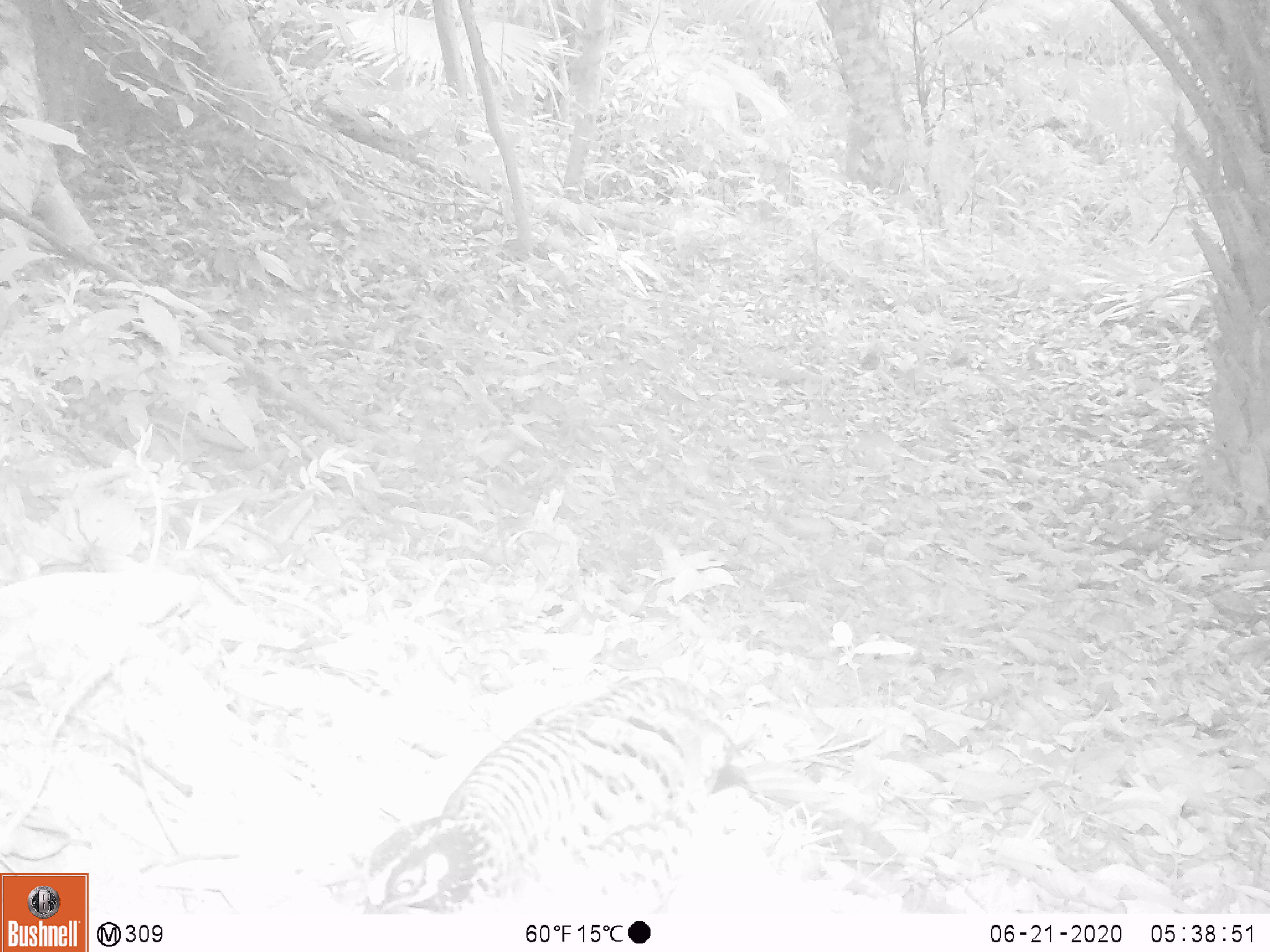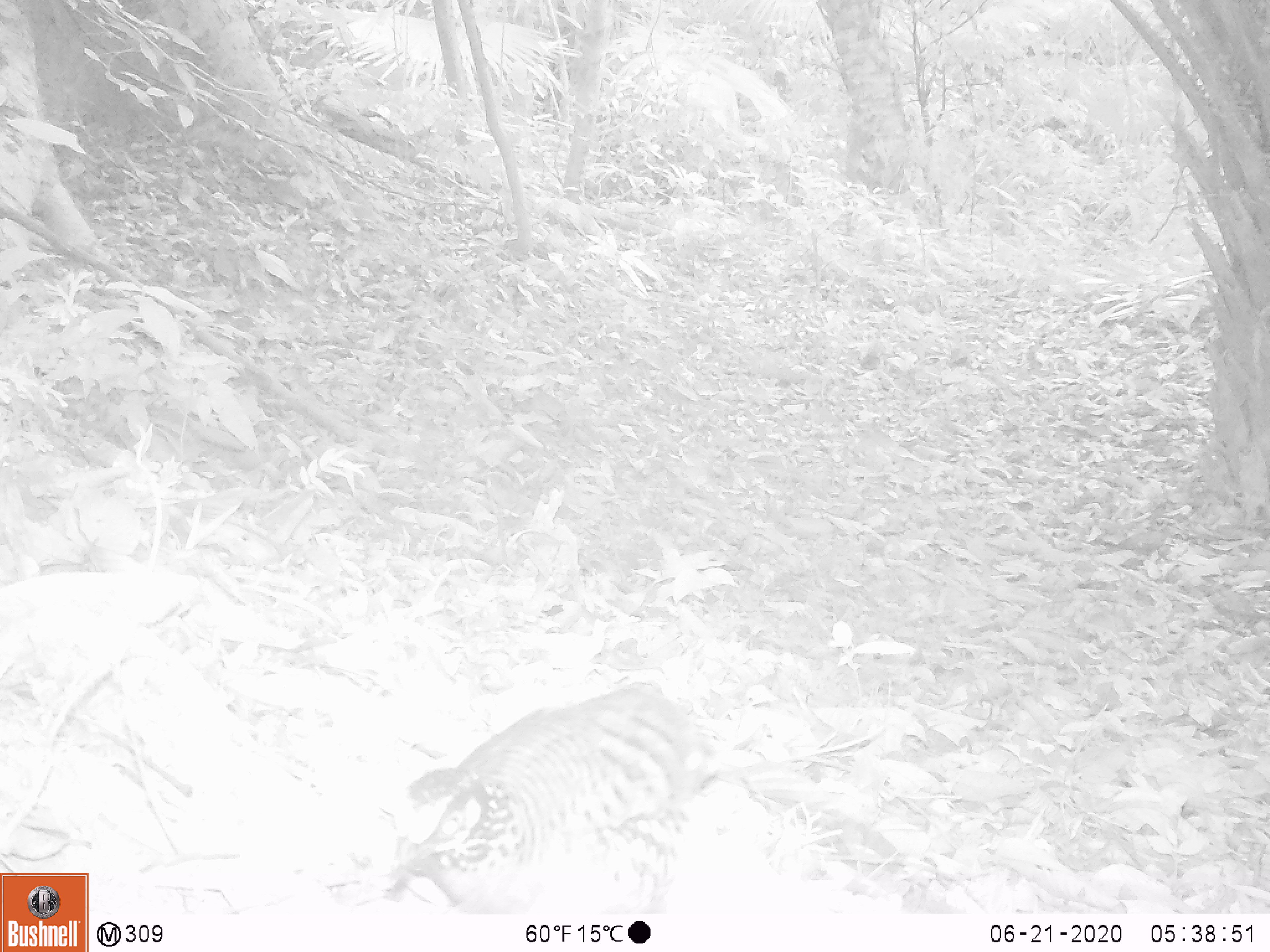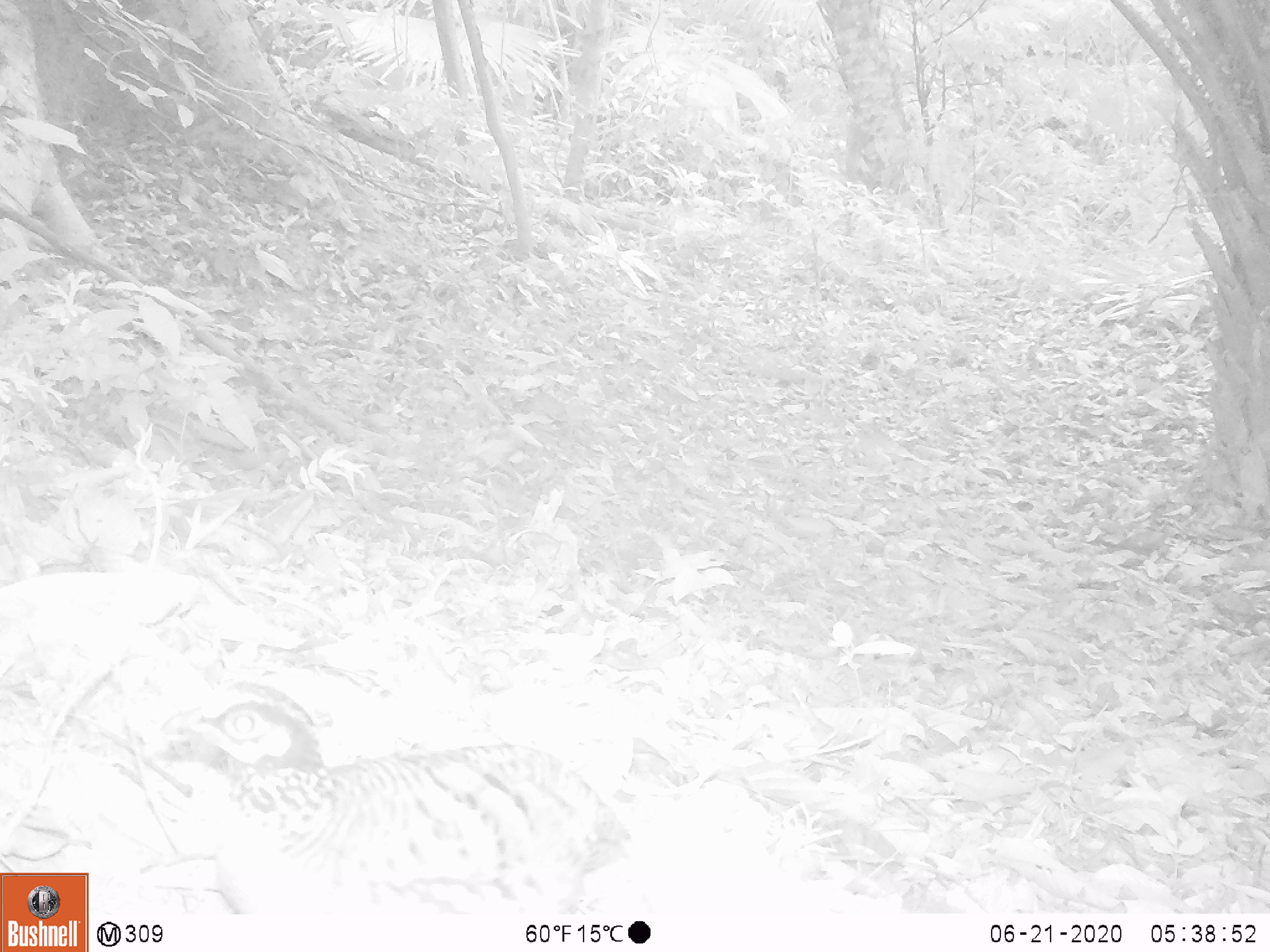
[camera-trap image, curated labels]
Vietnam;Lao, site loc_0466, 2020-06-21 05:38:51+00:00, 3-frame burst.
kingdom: Animalia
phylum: Chordata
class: Aves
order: Galliformes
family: Phasianidae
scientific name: Phasianidae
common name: partridge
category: unidentified partridge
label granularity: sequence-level